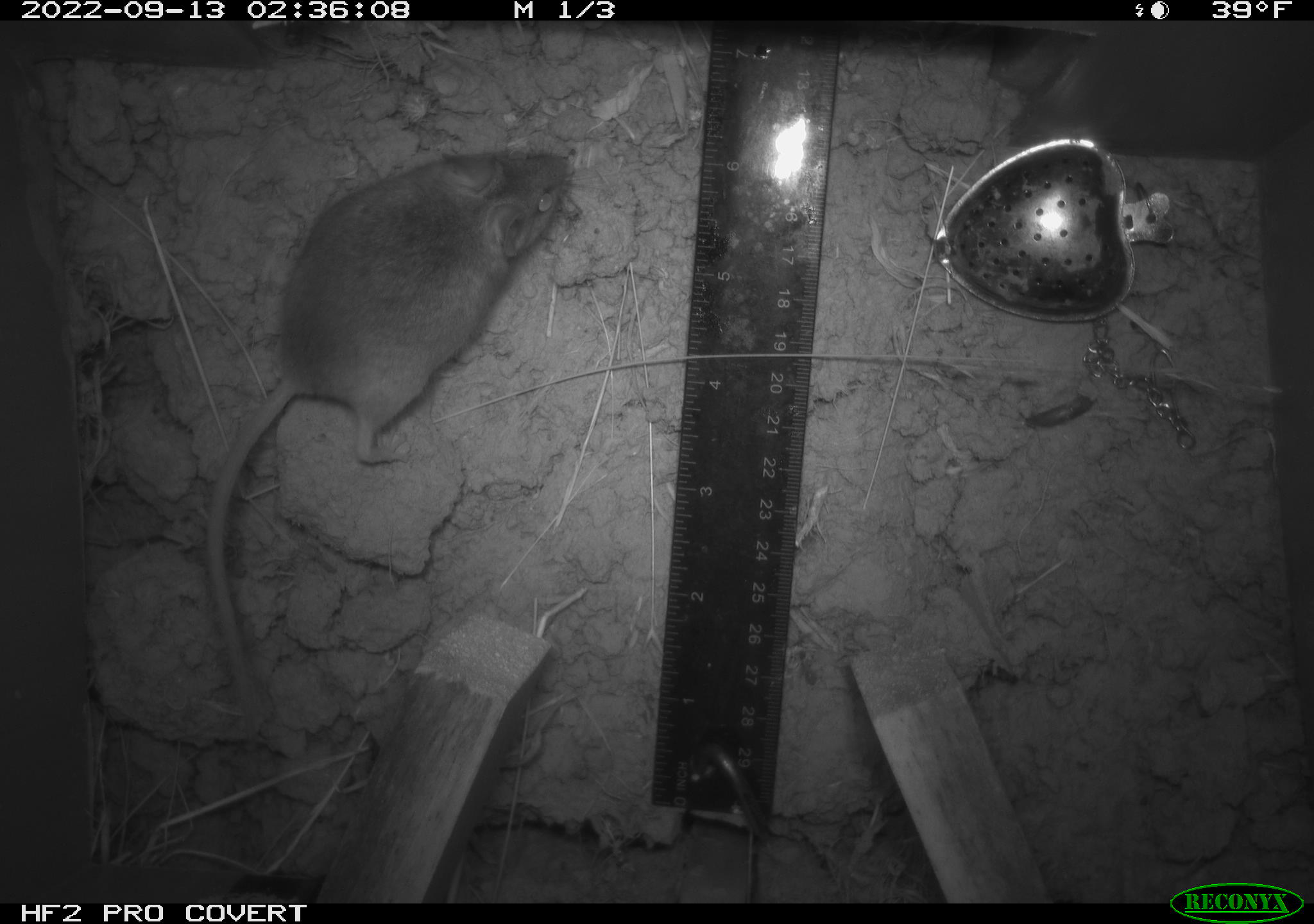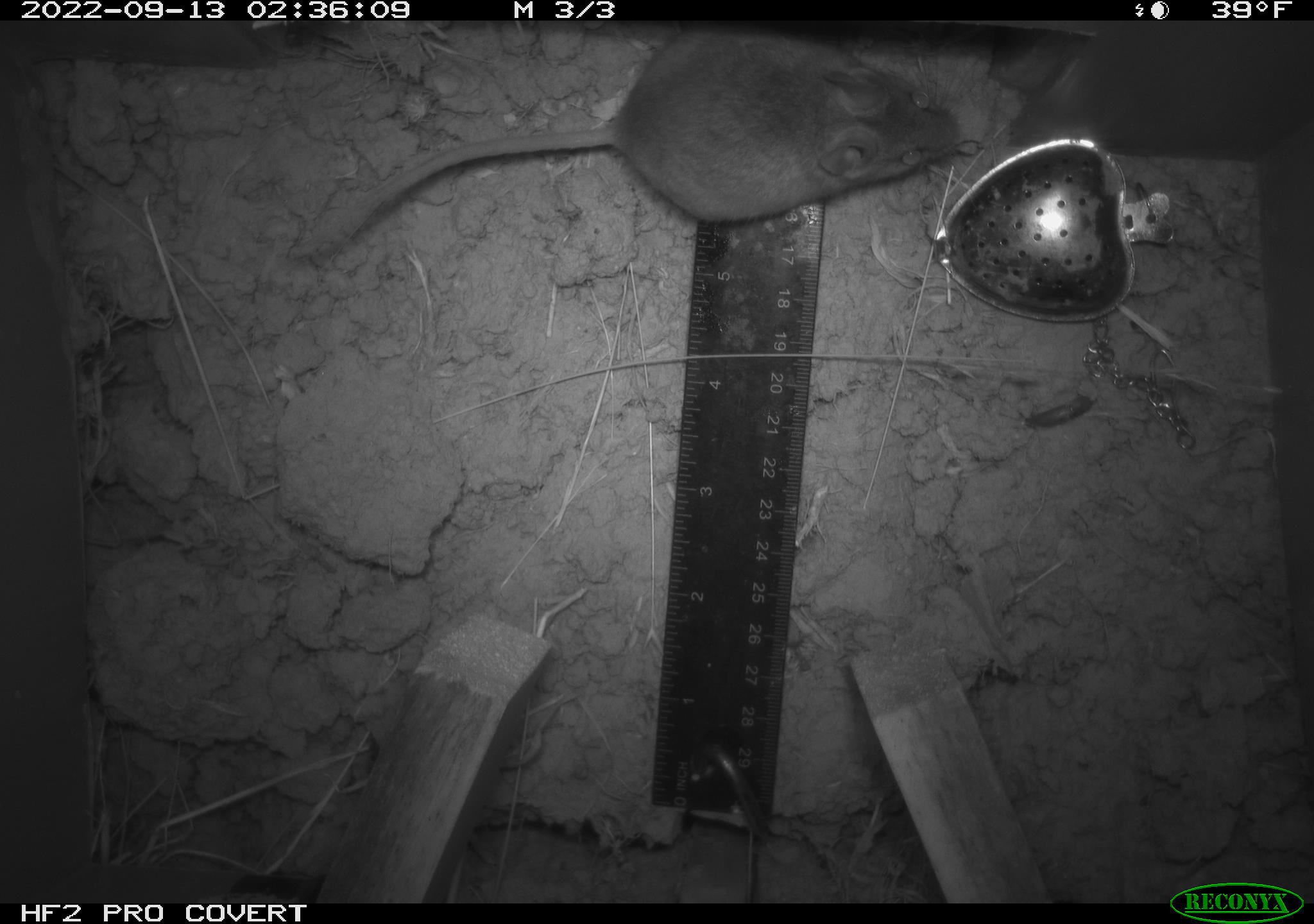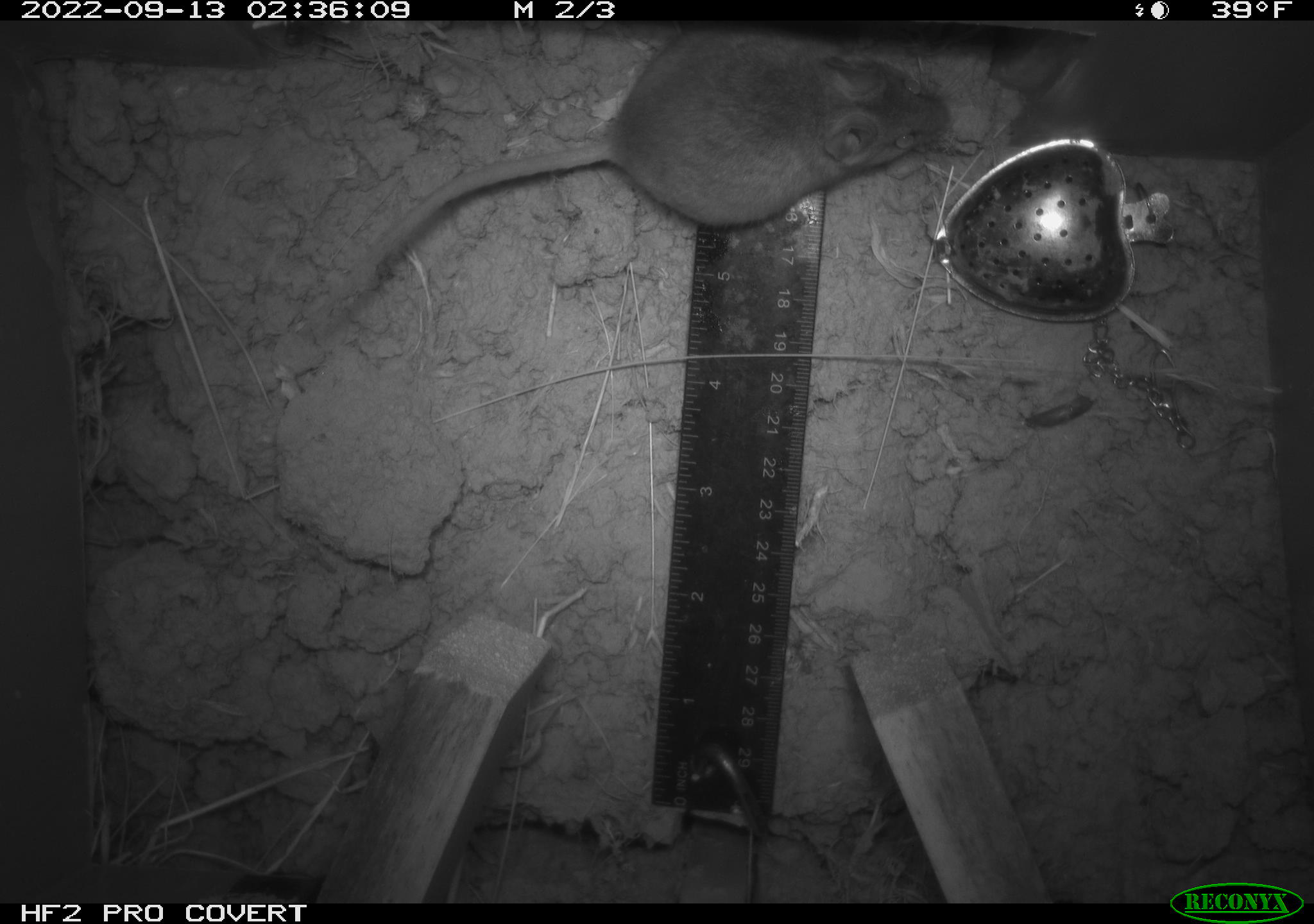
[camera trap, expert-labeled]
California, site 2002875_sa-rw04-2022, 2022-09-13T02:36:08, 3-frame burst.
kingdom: Animalia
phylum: Chordata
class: Mammalia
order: Rodentia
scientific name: Rodentia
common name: mouse species